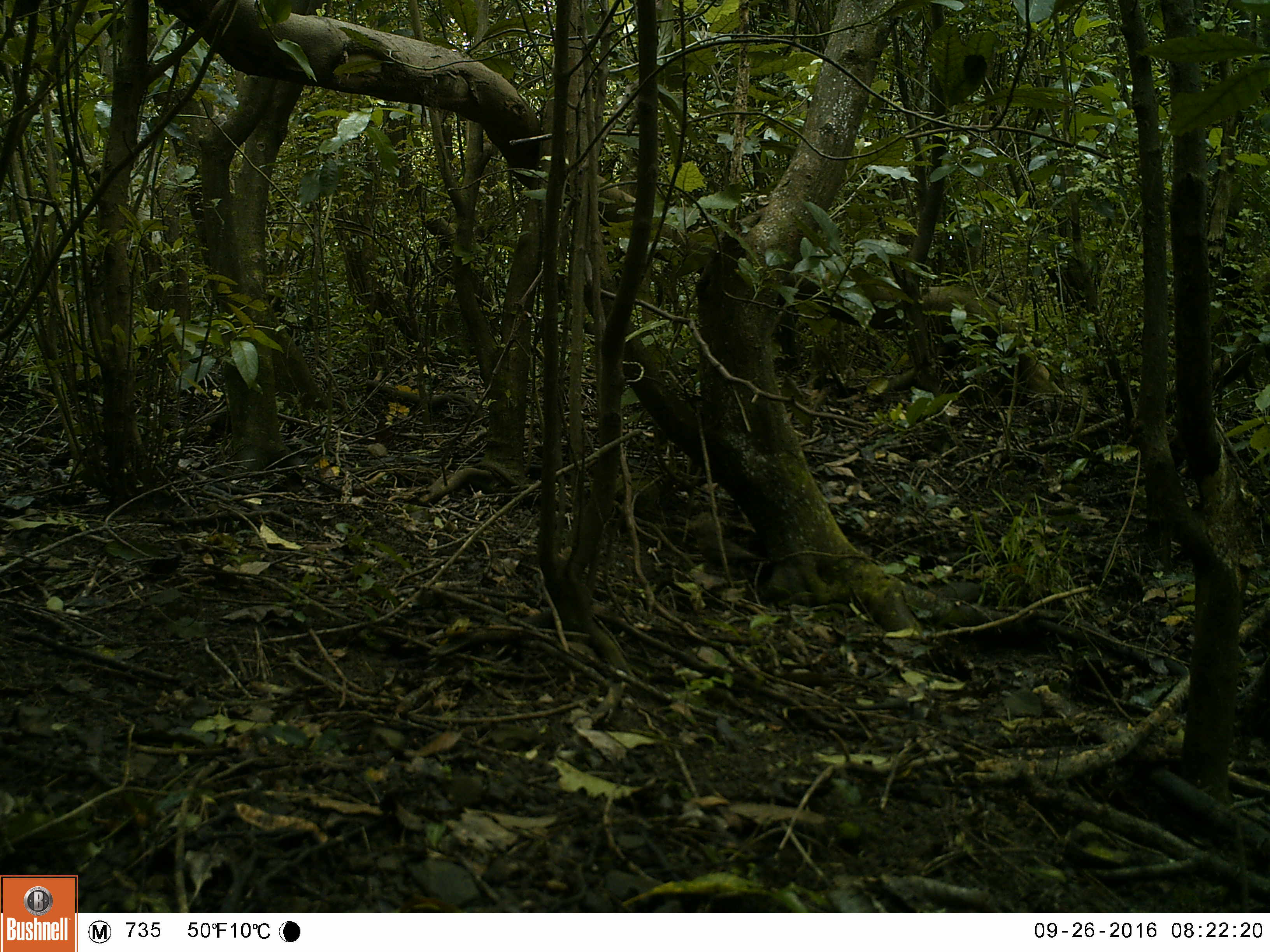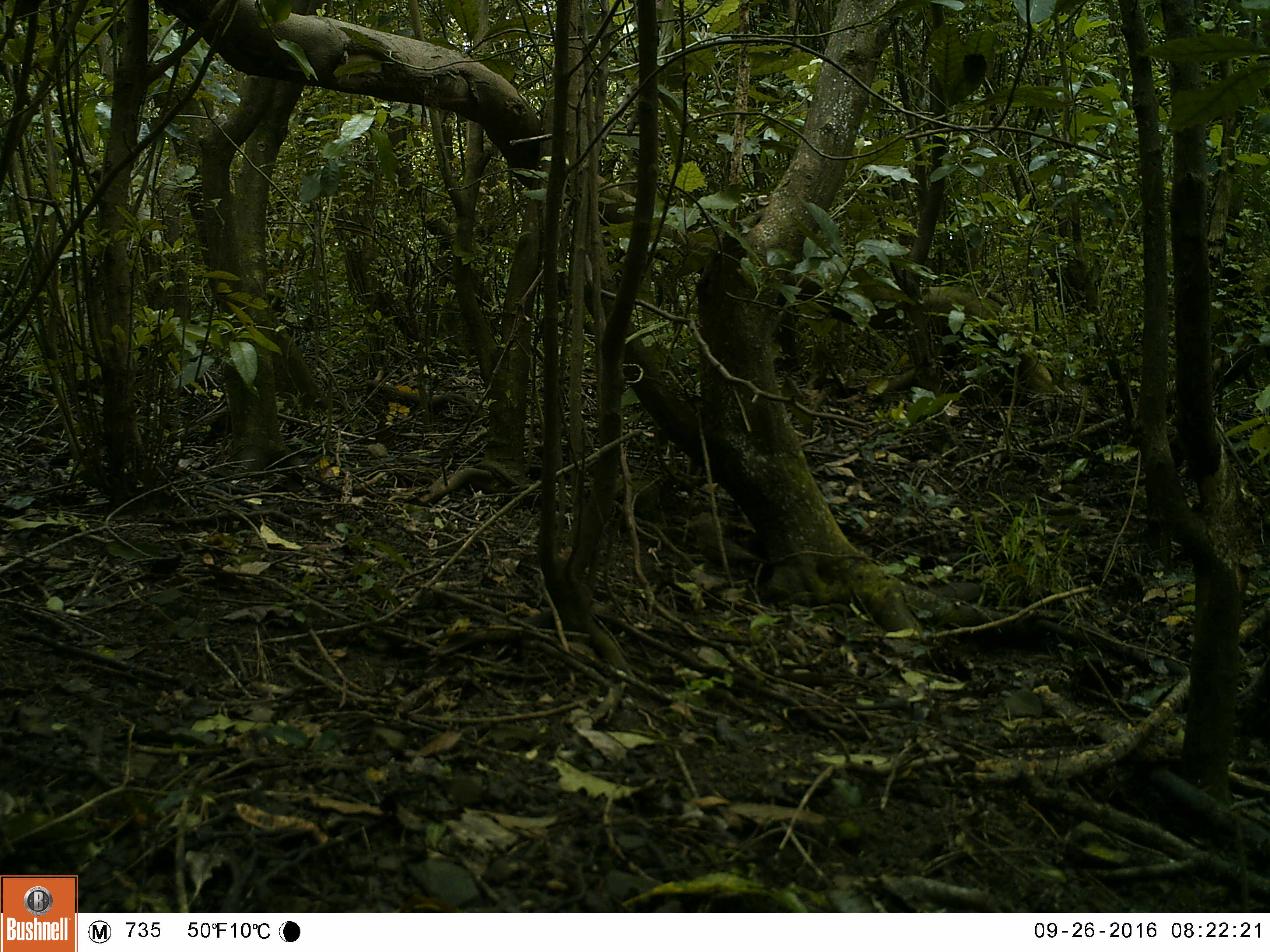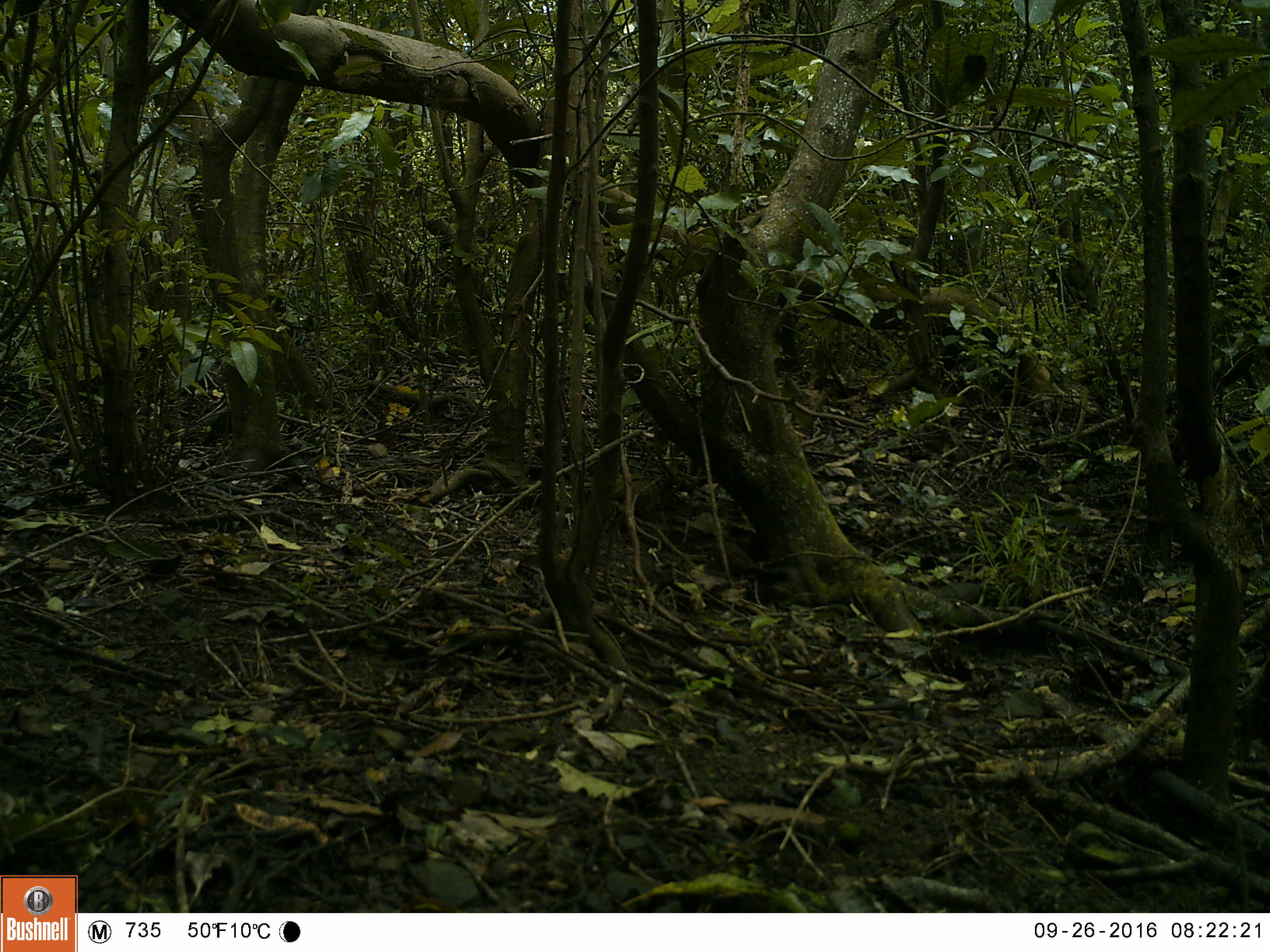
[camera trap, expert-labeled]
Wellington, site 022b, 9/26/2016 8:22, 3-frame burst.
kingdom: Animalia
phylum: Chordata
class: Aves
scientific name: Aves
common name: bird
Bird (Aves).